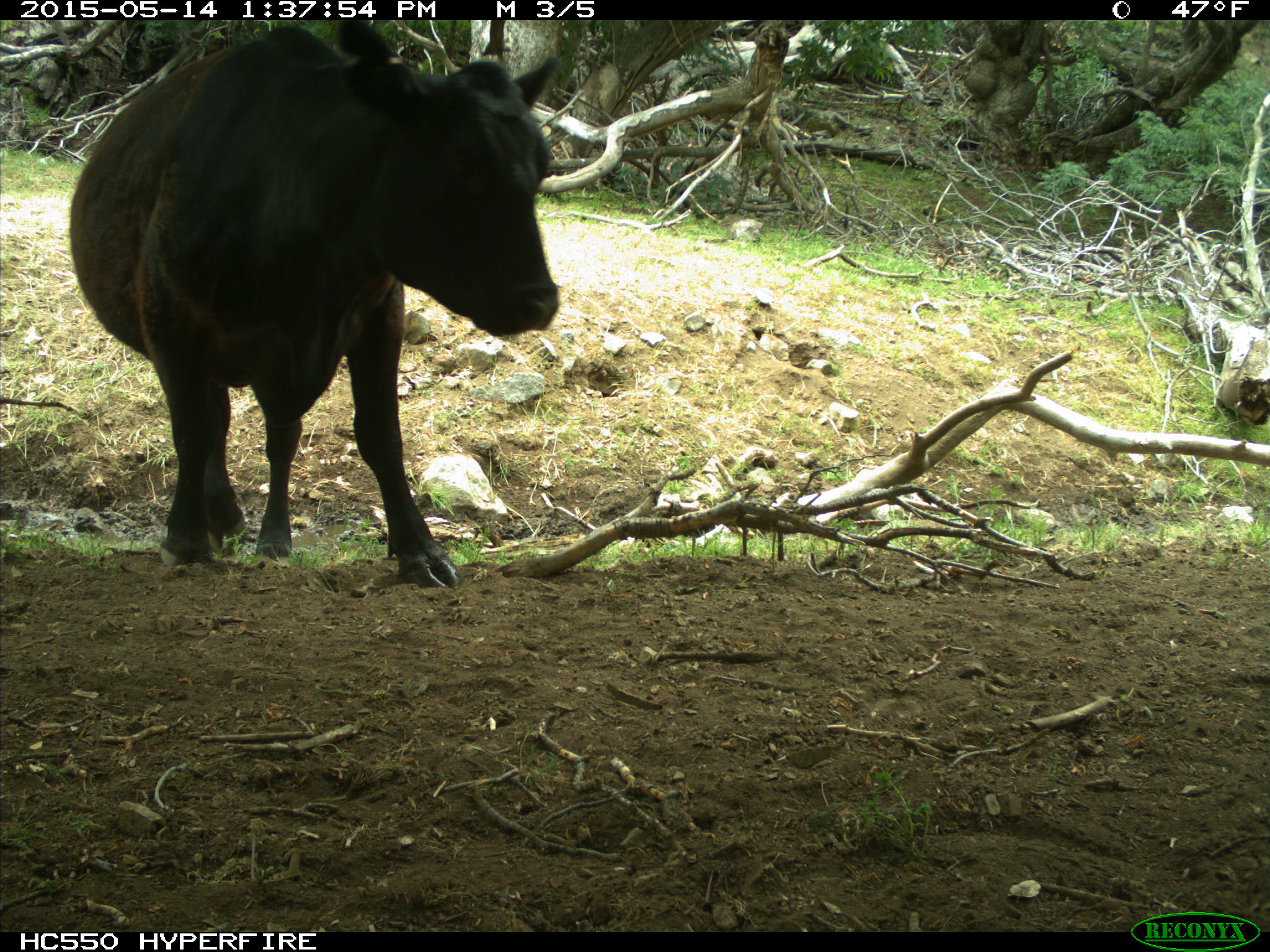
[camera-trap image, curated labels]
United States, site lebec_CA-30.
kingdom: Animalia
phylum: Chordata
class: Mammalia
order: Artiodactyla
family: Bovidae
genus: Bos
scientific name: Bos taurus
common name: domestic cow